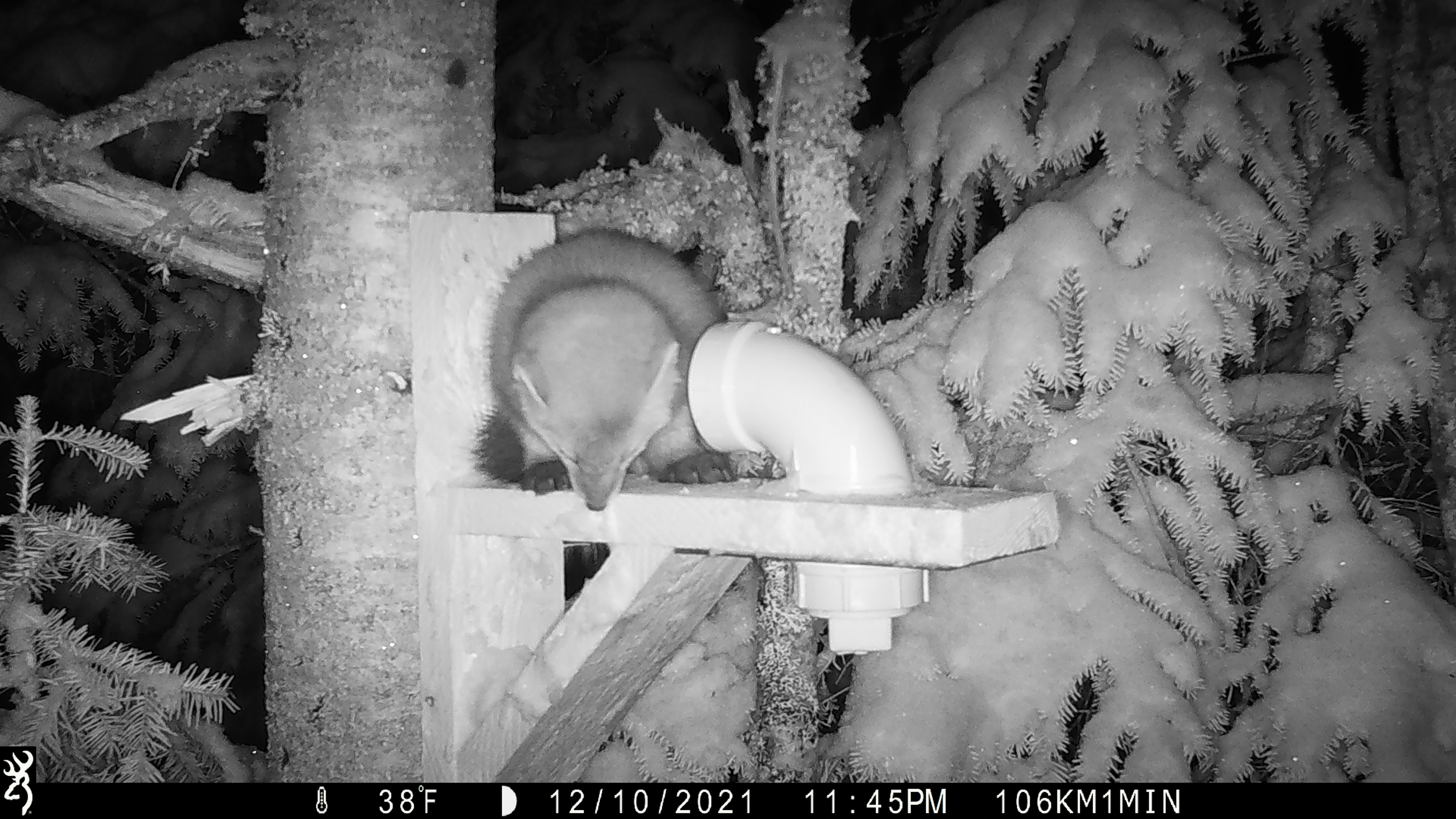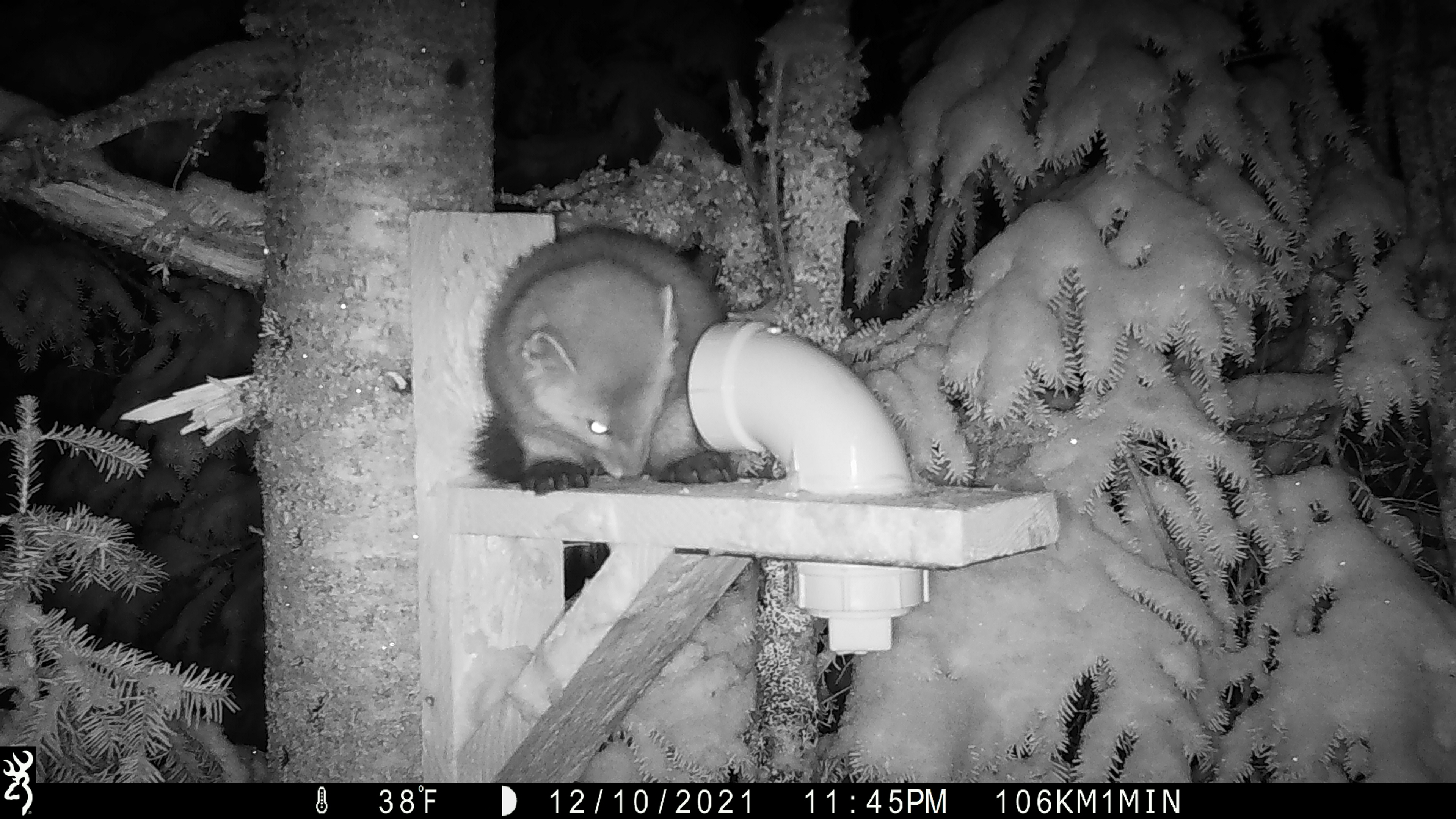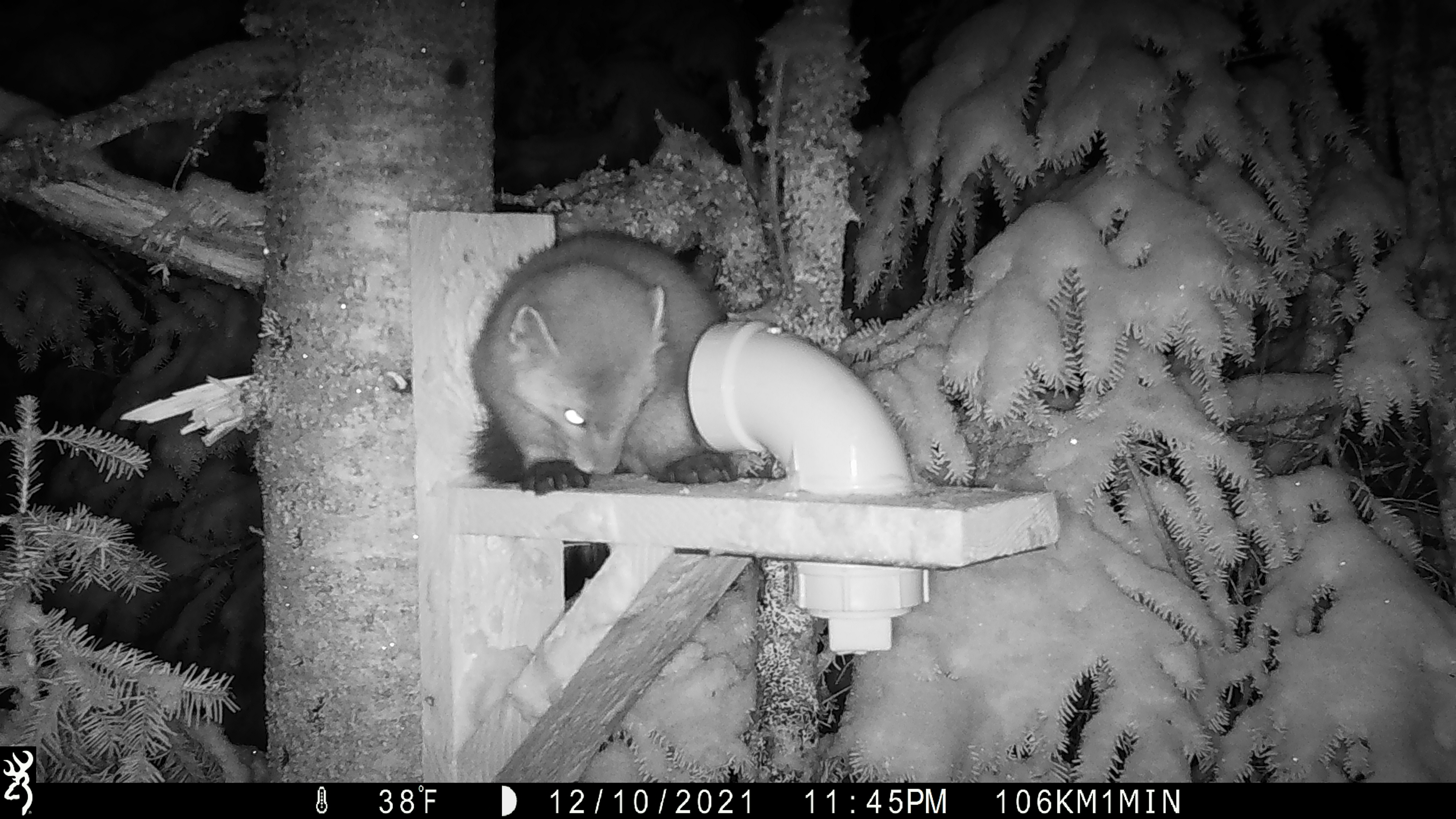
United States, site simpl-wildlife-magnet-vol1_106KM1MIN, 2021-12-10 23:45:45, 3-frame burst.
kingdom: Animalia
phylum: Chordata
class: Mammalia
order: Carnivora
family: Mustelidae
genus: Martes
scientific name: Martes americana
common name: american marten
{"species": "american marten (Martes americana)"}